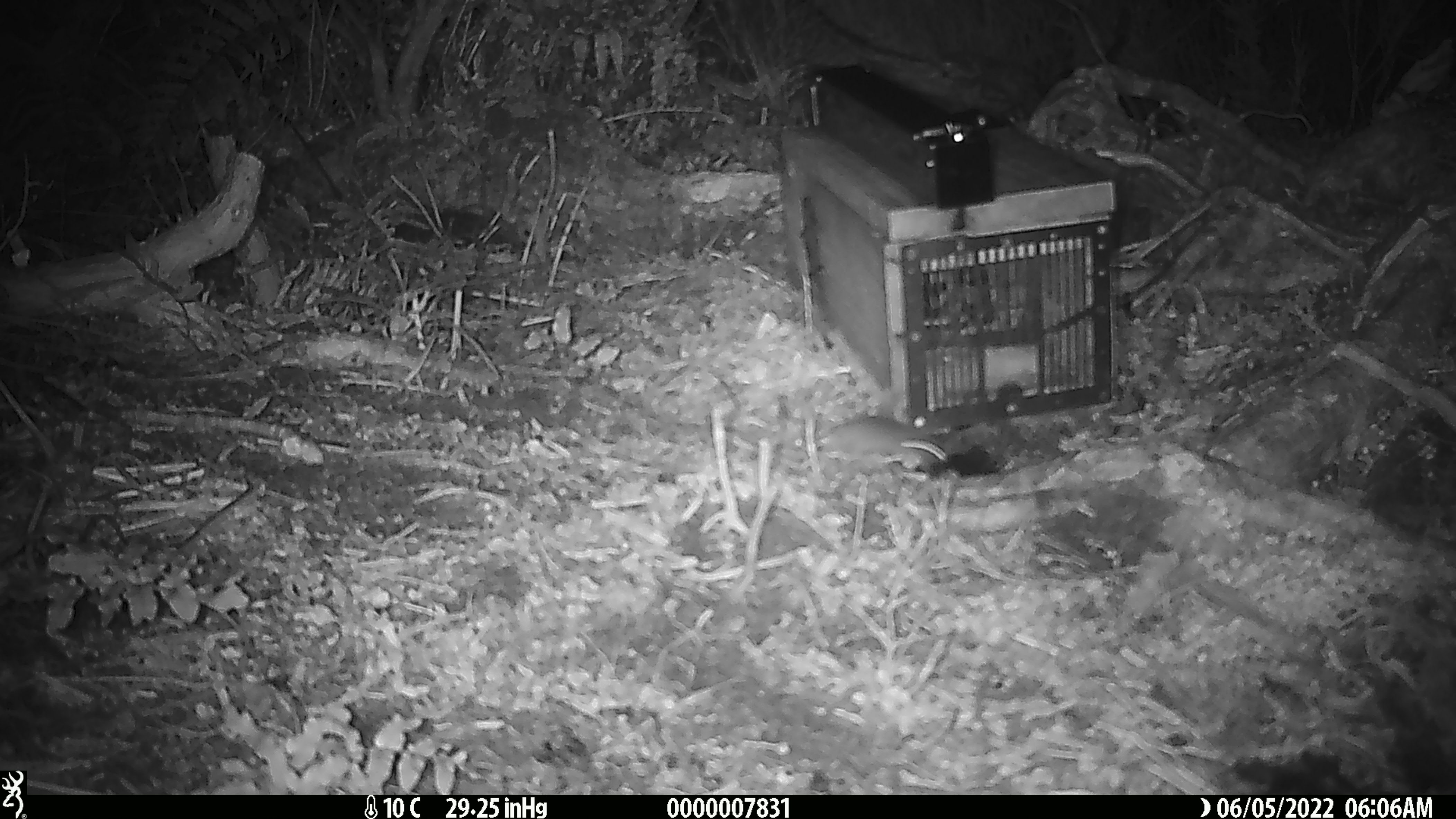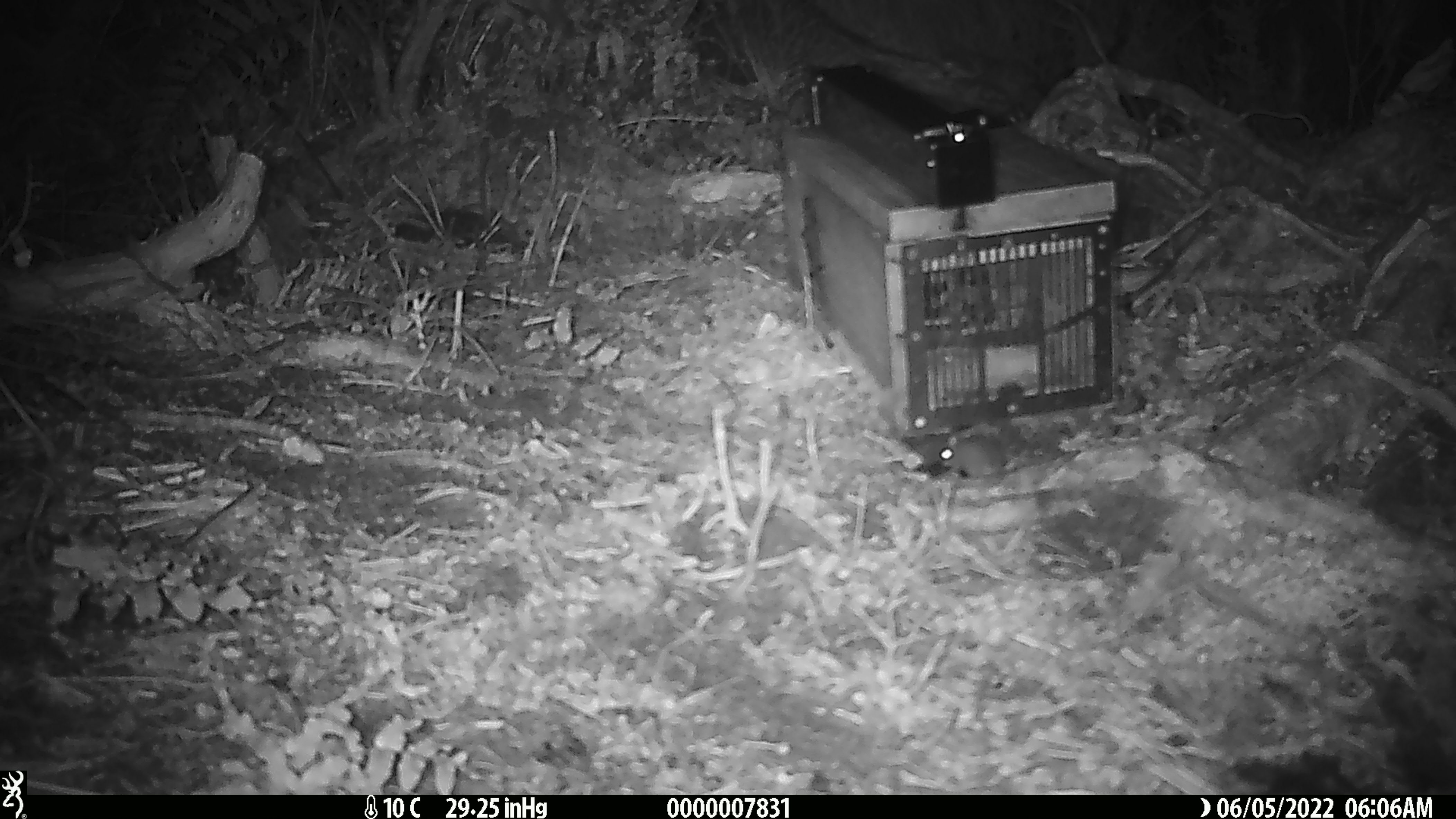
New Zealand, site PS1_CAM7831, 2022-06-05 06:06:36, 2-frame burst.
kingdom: Animalia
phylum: Chordata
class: Mammalia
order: Rodentia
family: Muridae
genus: Mus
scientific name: Mus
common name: mouse